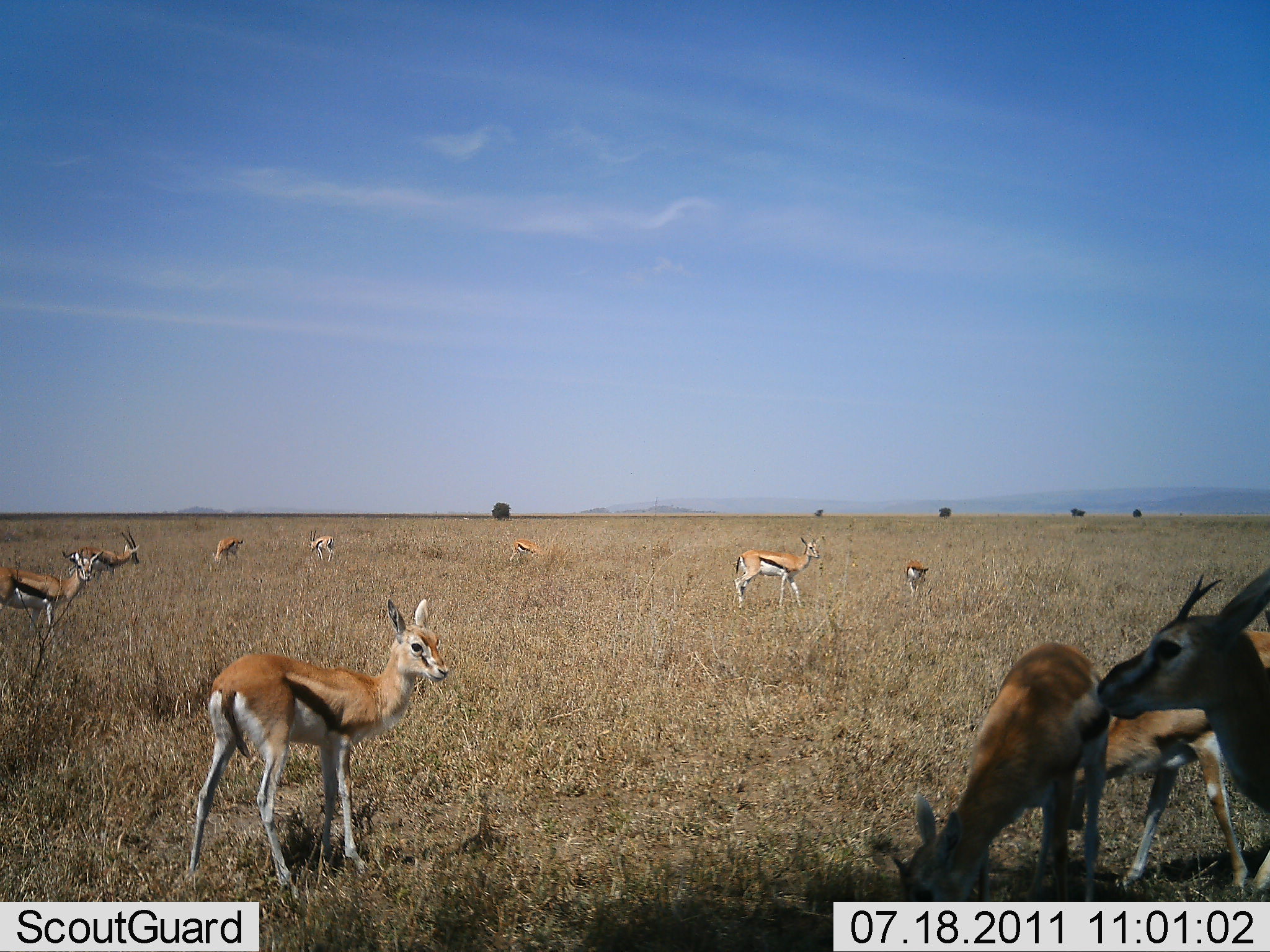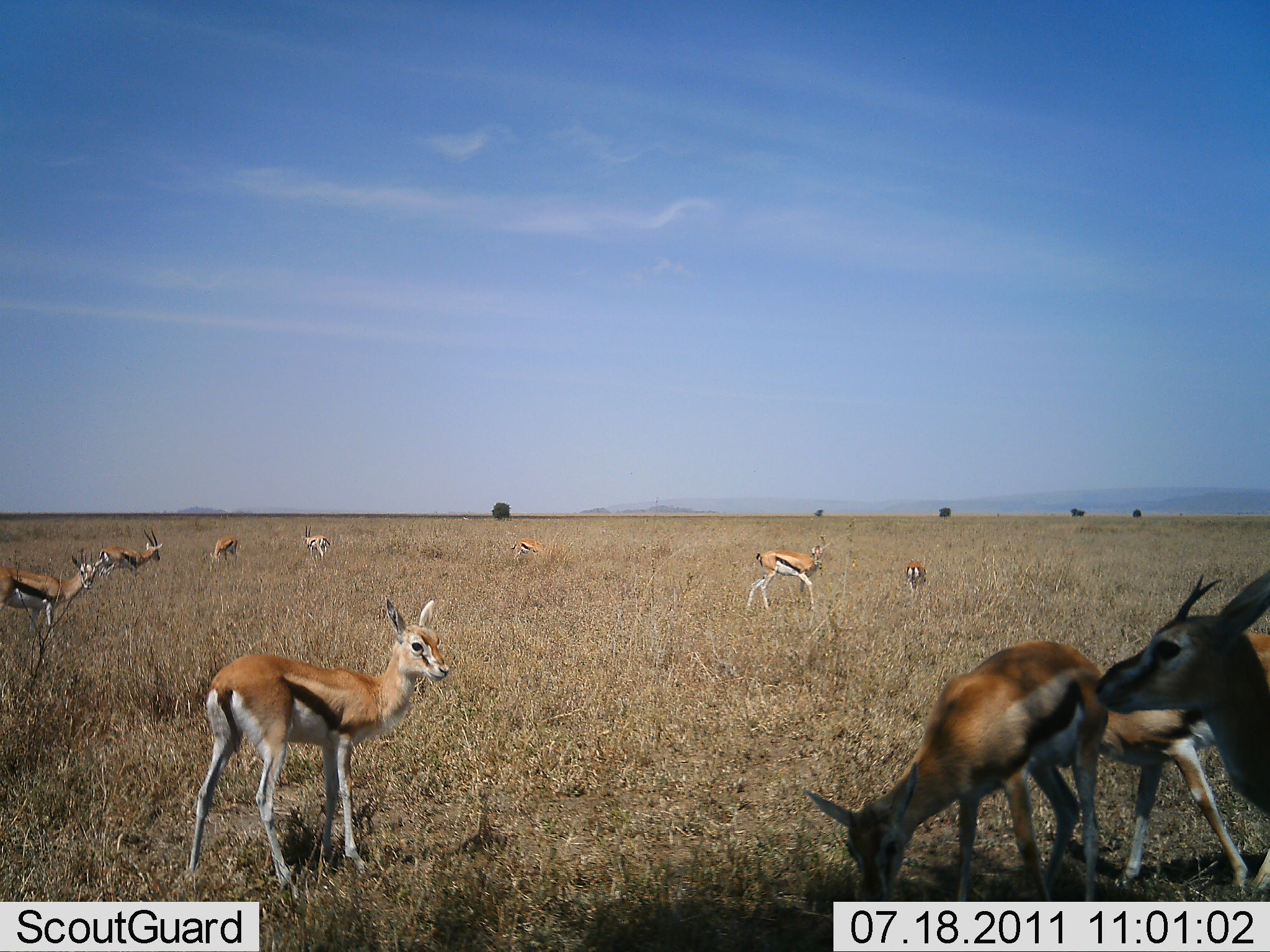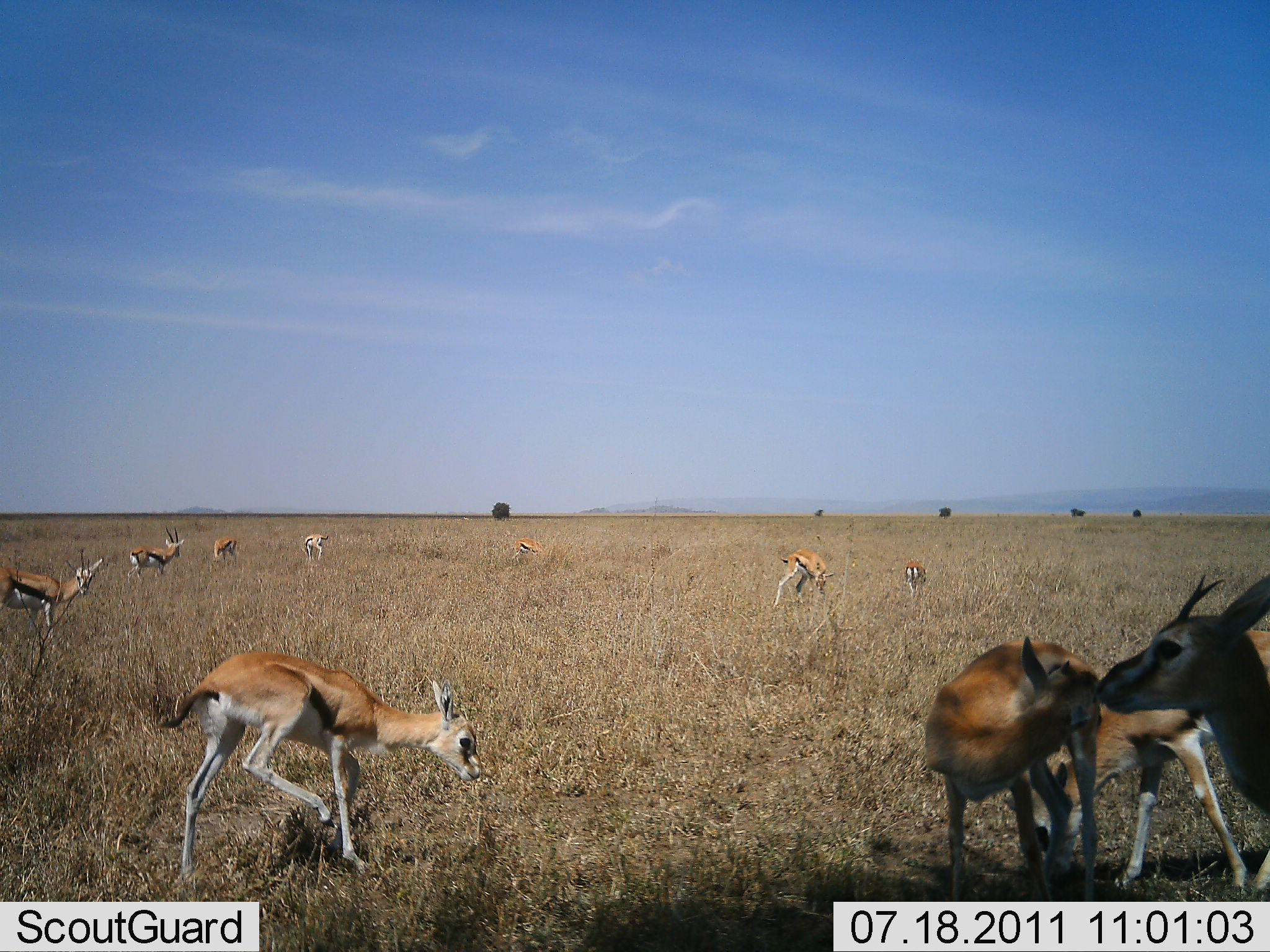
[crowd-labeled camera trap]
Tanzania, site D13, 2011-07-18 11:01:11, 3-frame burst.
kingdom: Animalia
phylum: Chordata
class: Mammalia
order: Artiodactyla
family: Bovidae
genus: Eudorcas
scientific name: Eudorcas thomsonii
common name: thomson's gazelle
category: gazellethomsons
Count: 11-50.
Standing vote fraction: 79%.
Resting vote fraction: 7%.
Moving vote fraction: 43%.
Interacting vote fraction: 7%.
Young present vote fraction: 21%.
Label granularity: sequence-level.